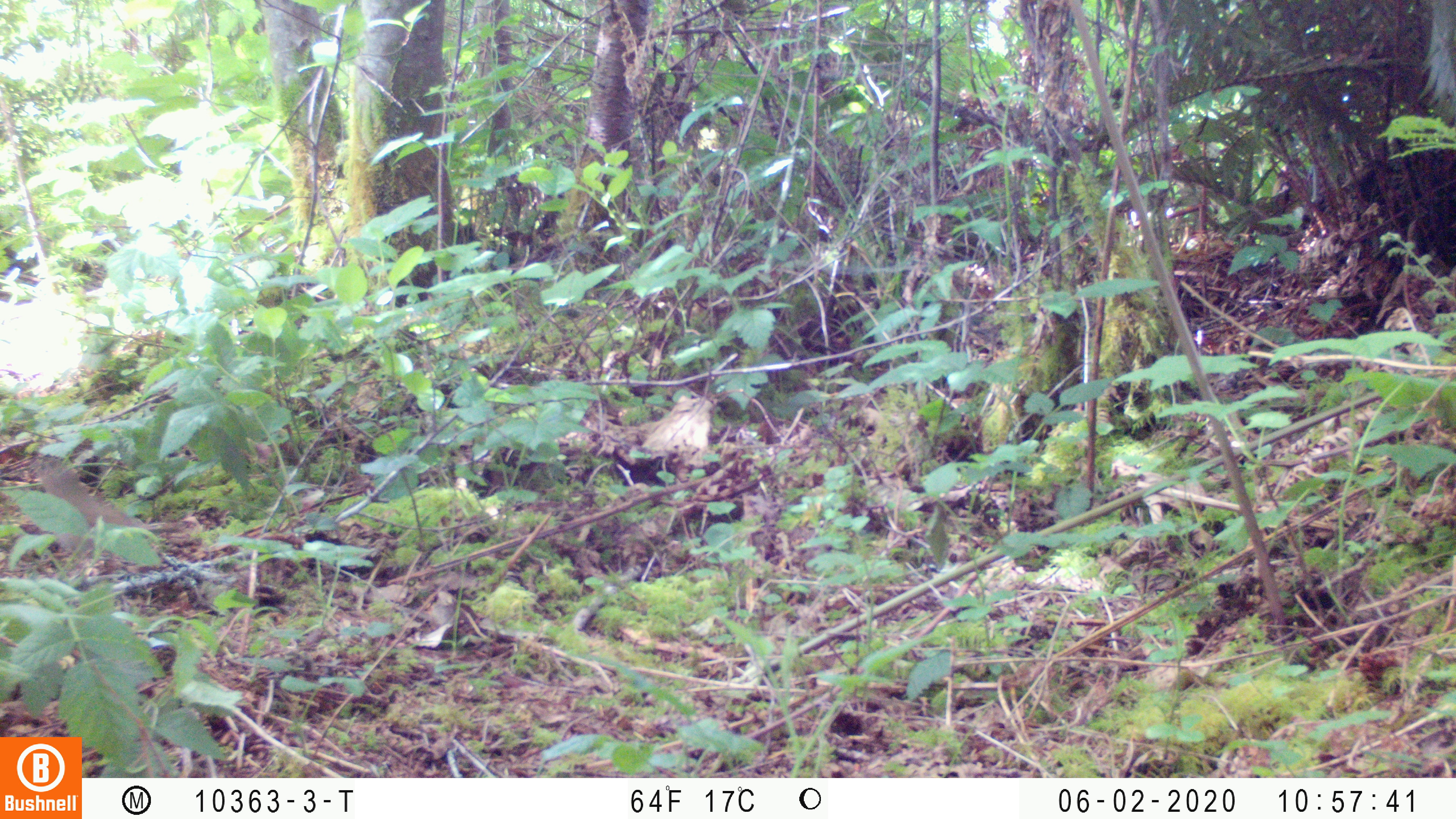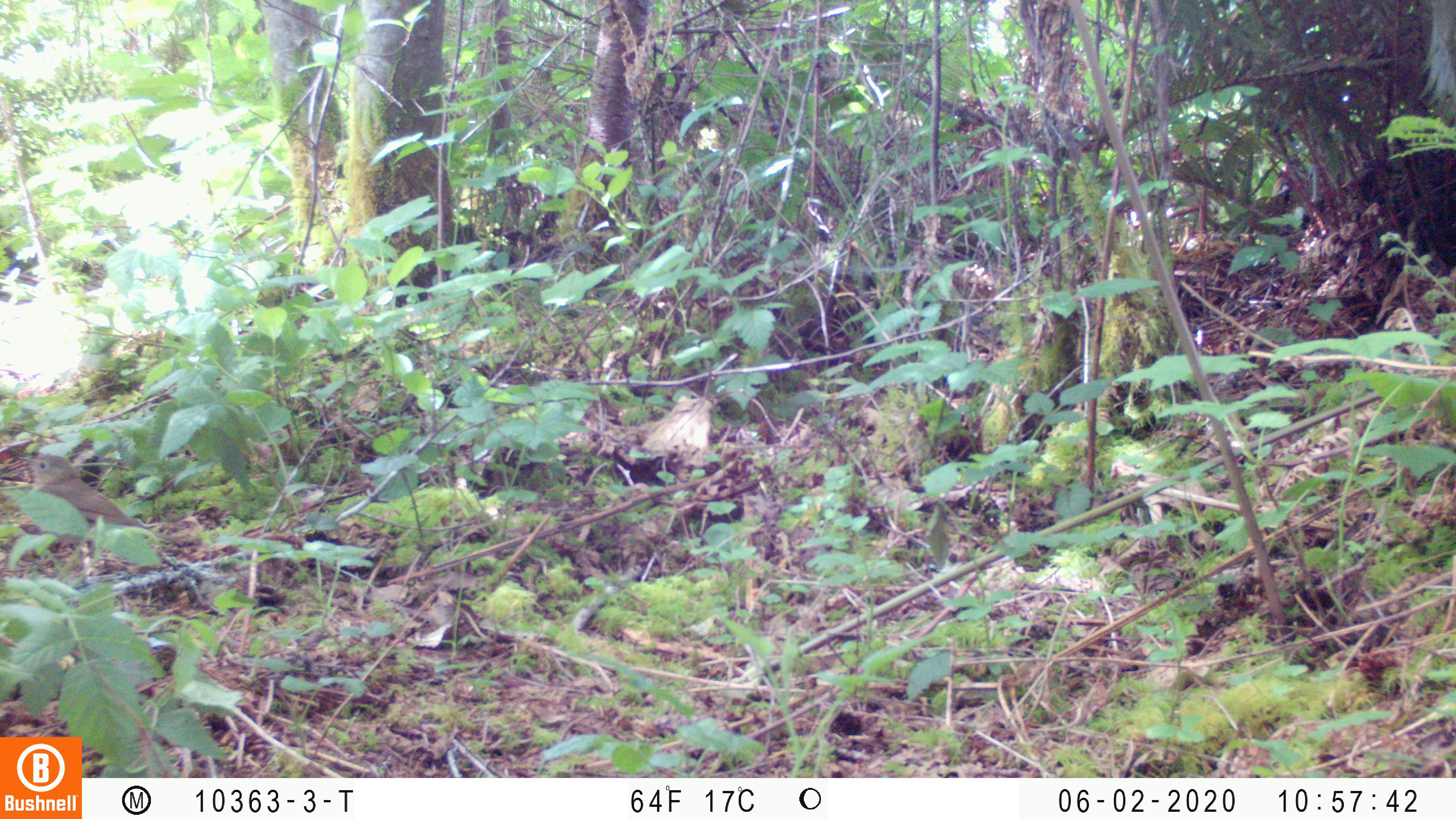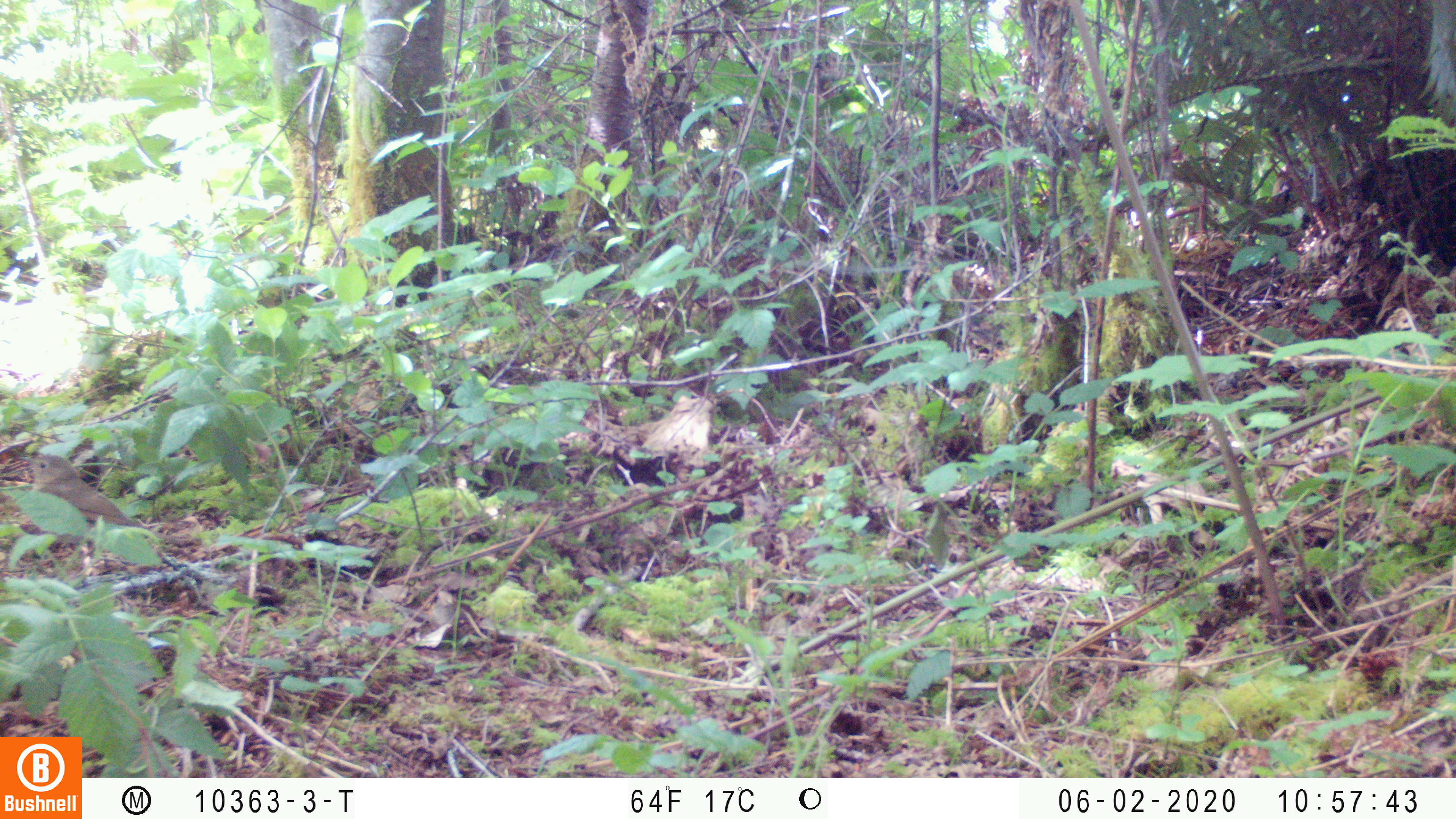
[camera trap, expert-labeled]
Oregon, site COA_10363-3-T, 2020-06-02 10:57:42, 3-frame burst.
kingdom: Animalia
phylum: Chordata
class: Aves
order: Passeriformes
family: Turdidae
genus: Catharus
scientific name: Catharus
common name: brown thrushes and nightingale-thrushes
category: catharus species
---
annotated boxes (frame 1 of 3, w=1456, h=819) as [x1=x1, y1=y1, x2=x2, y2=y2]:
catharus species: [x1=40, y1=469, x2=159, y2=560]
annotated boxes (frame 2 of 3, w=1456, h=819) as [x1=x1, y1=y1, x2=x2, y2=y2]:
catharus species: [x1=21, y1=452, x2=146, y2=530]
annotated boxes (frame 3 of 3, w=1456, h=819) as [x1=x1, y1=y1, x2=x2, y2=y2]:
catharus species: [x1=24, y1=457, x2=137, y2=536]